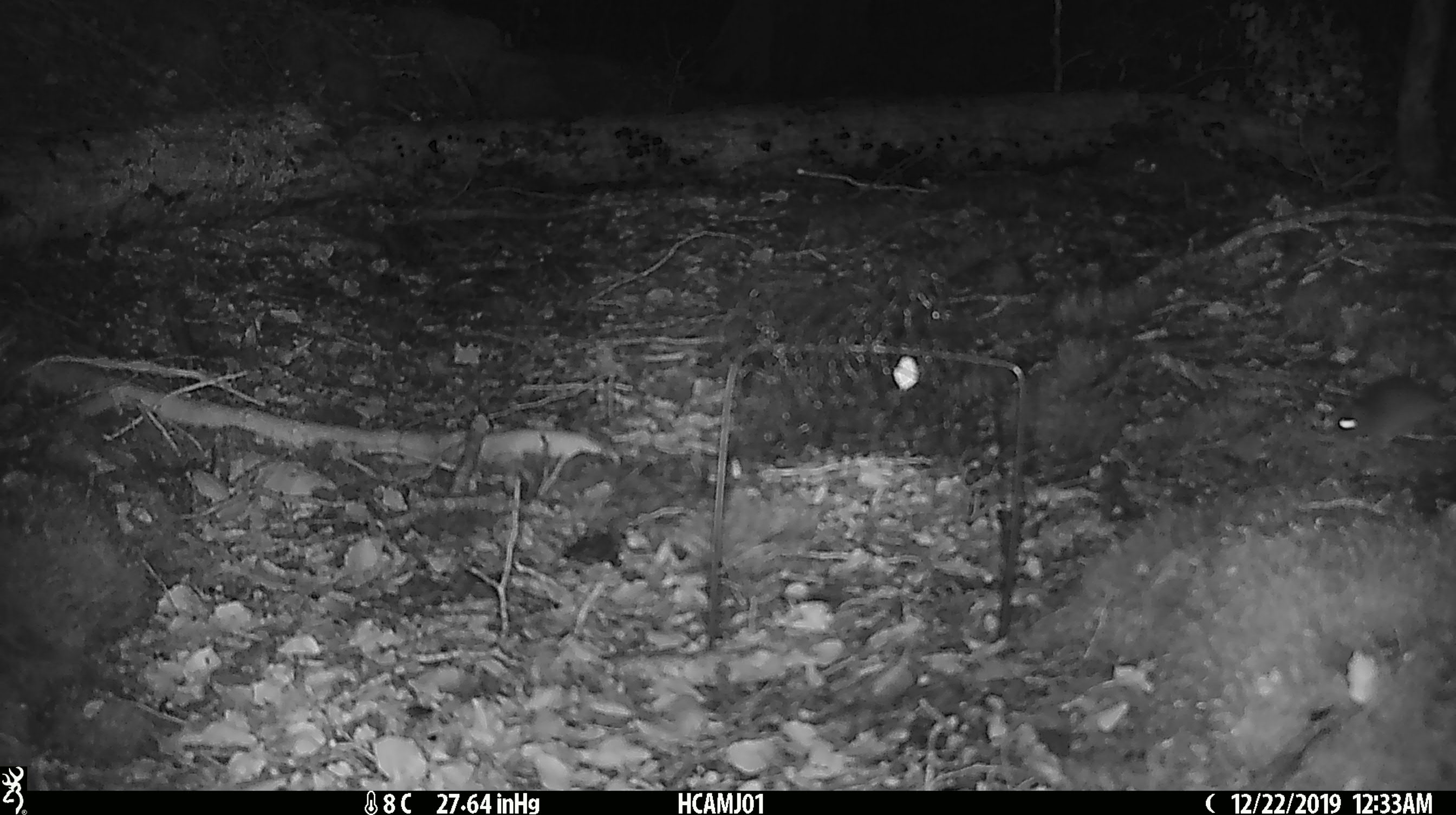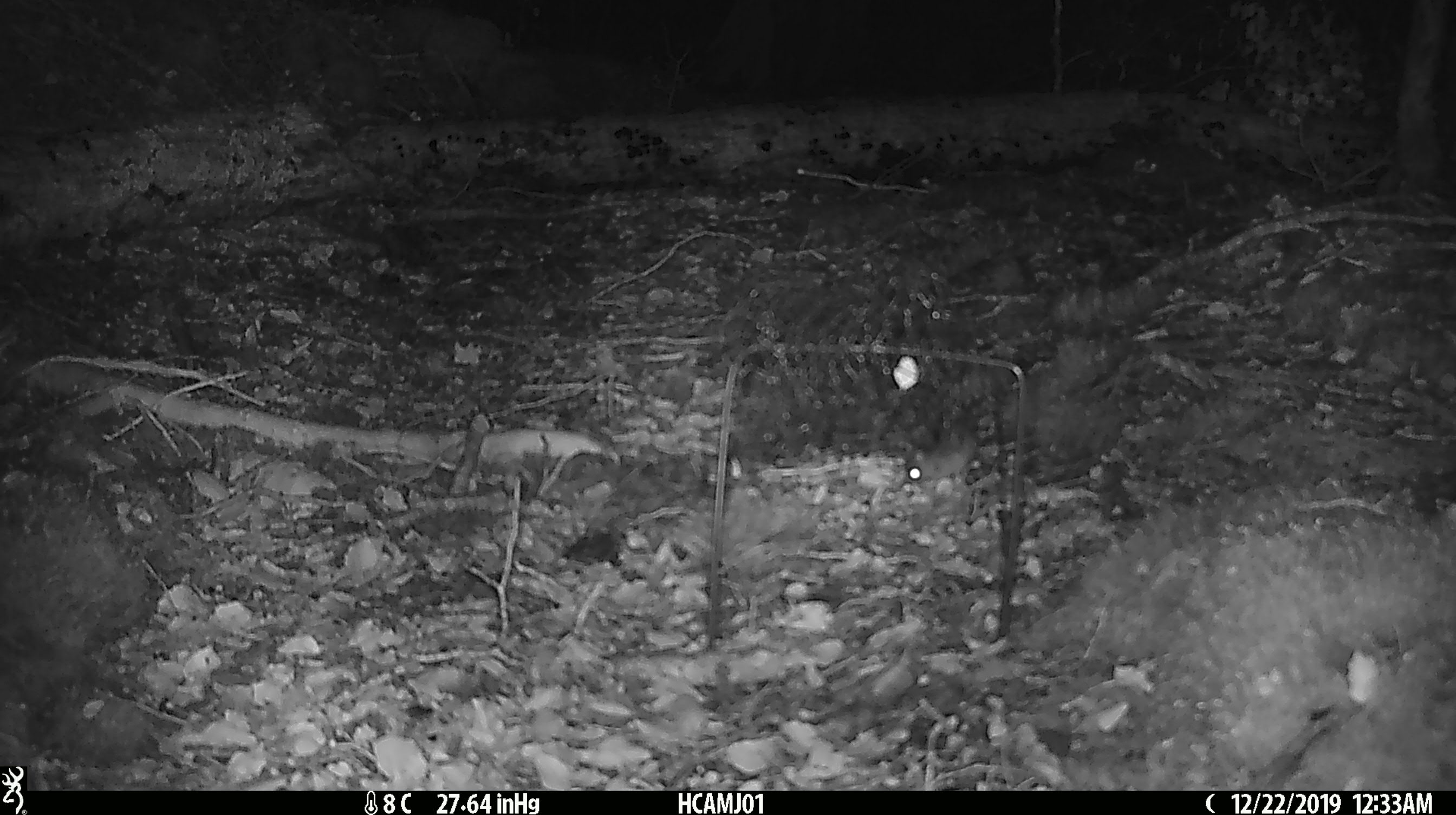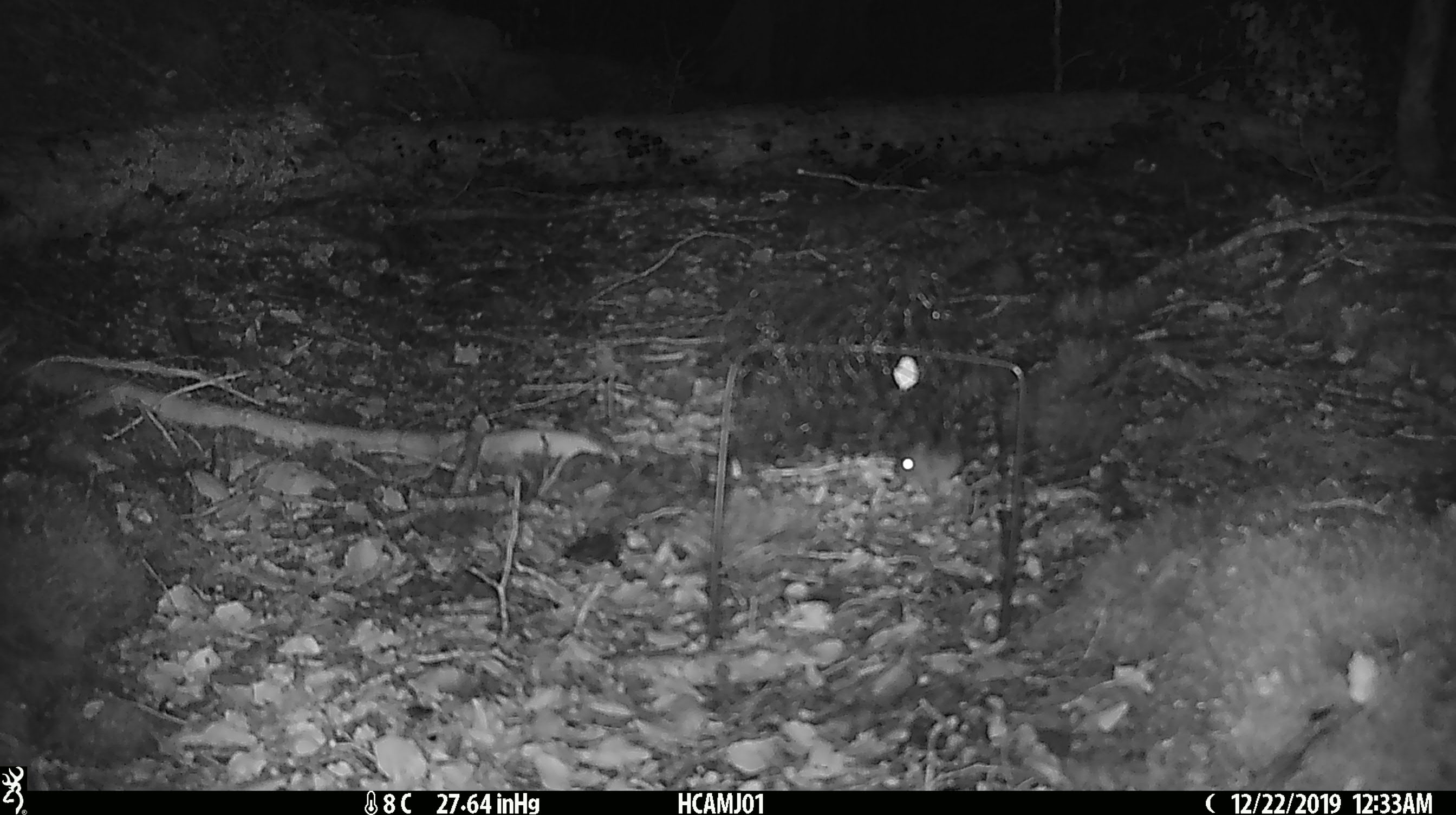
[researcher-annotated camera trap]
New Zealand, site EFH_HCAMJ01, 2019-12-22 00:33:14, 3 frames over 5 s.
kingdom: Animalia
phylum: Chordata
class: Mammalia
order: Rodentia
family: Muridae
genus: Mus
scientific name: Mus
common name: mouse